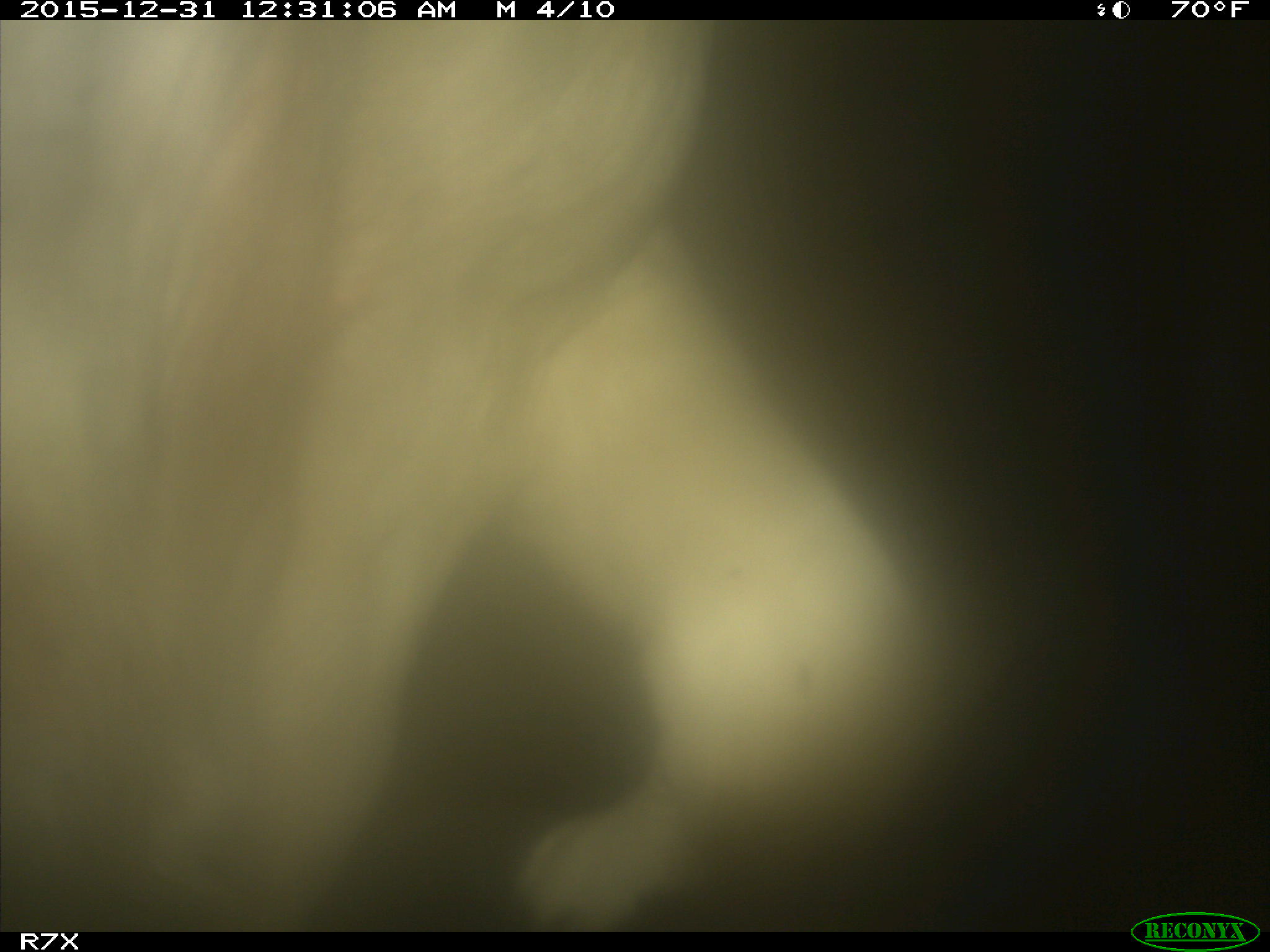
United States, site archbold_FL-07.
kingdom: Animalia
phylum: Chordata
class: Mammalia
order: Artiodactyla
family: Bovidae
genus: Bos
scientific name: Bos taurus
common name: domestic cow